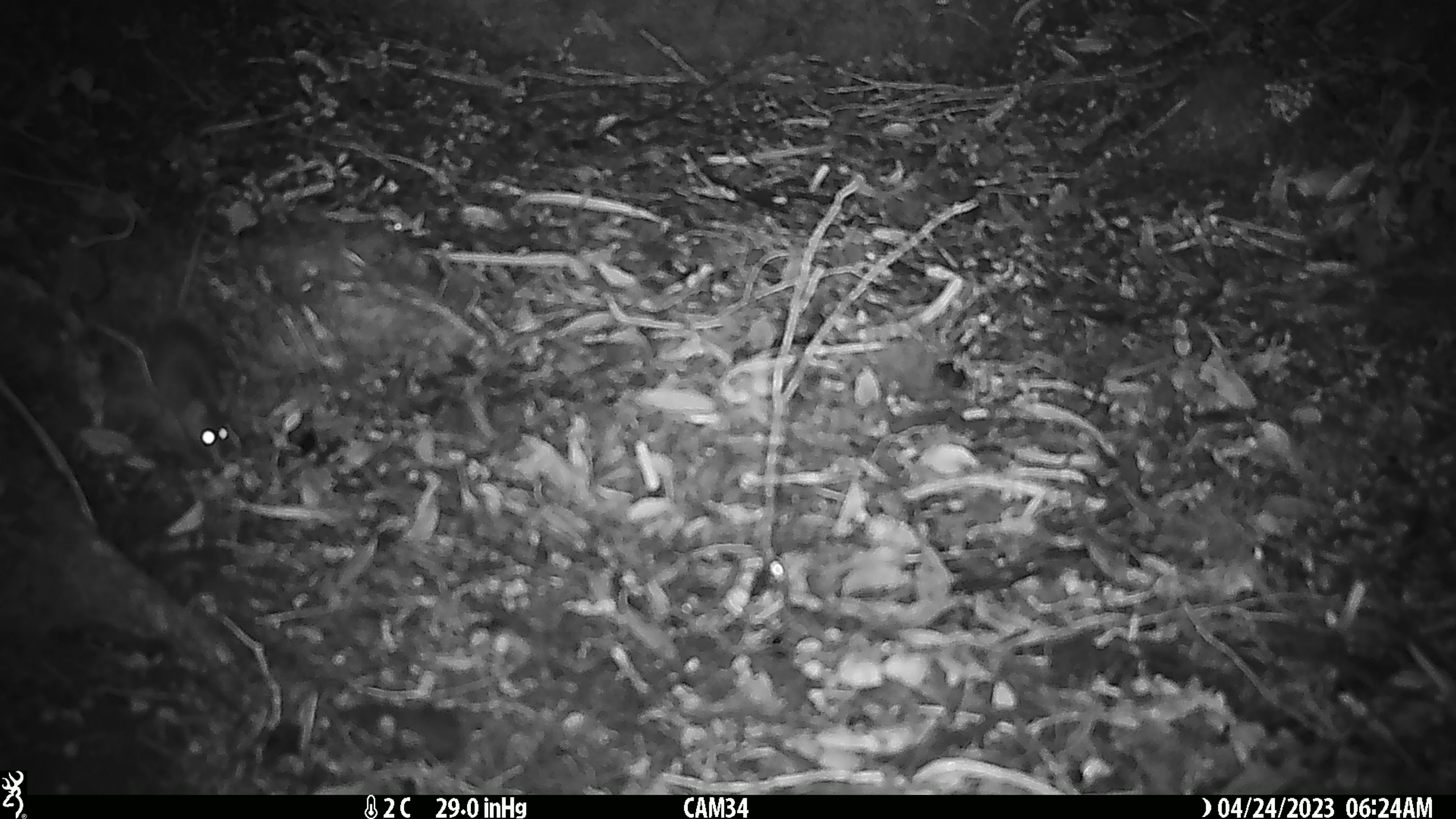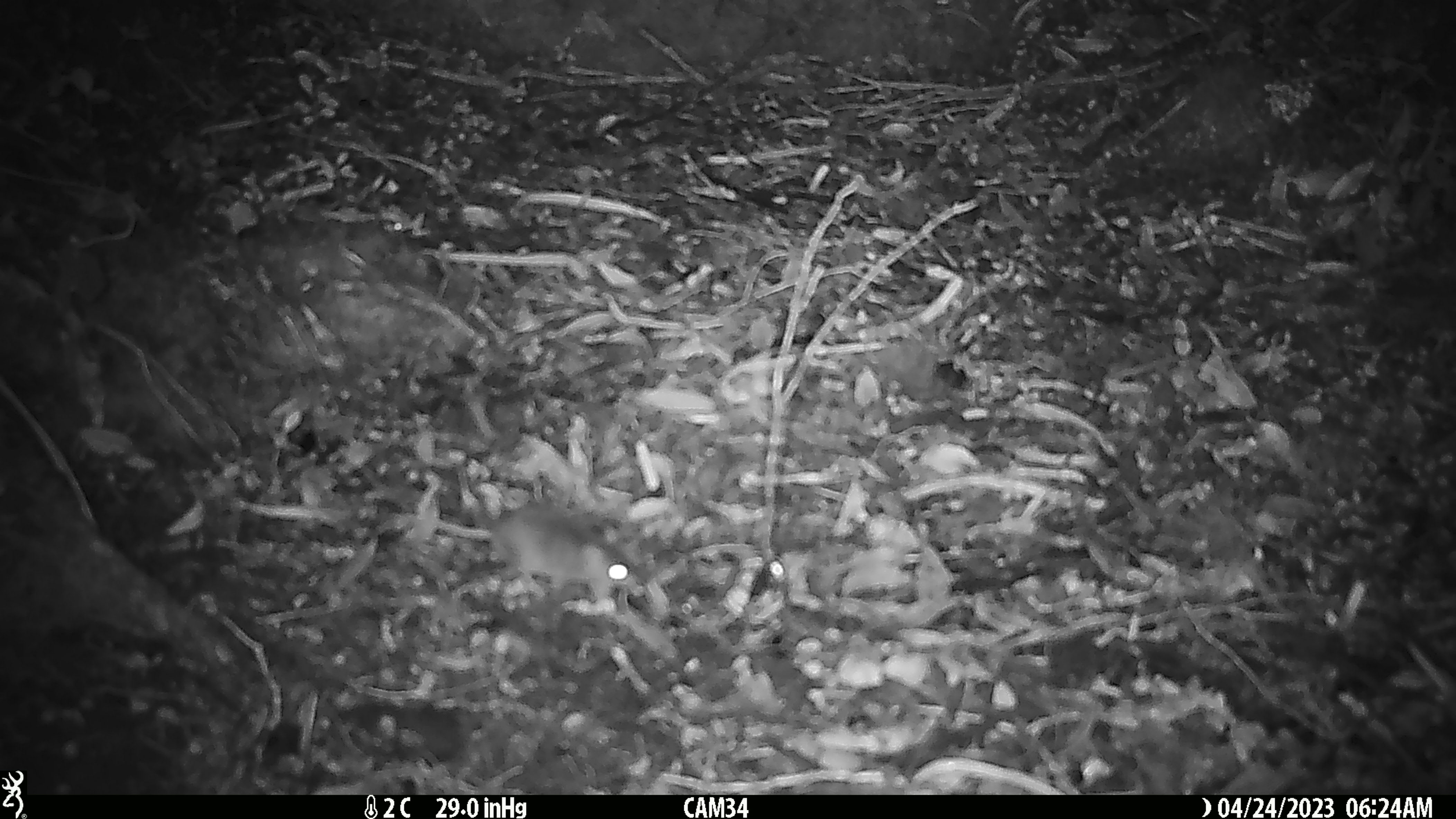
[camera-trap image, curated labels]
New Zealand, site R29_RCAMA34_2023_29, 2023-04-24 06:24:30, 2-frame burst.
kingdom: Animalia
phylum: Chordata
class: Mammalia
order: Rodentia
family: Muridae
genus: Mus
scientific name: Mus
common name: mouse